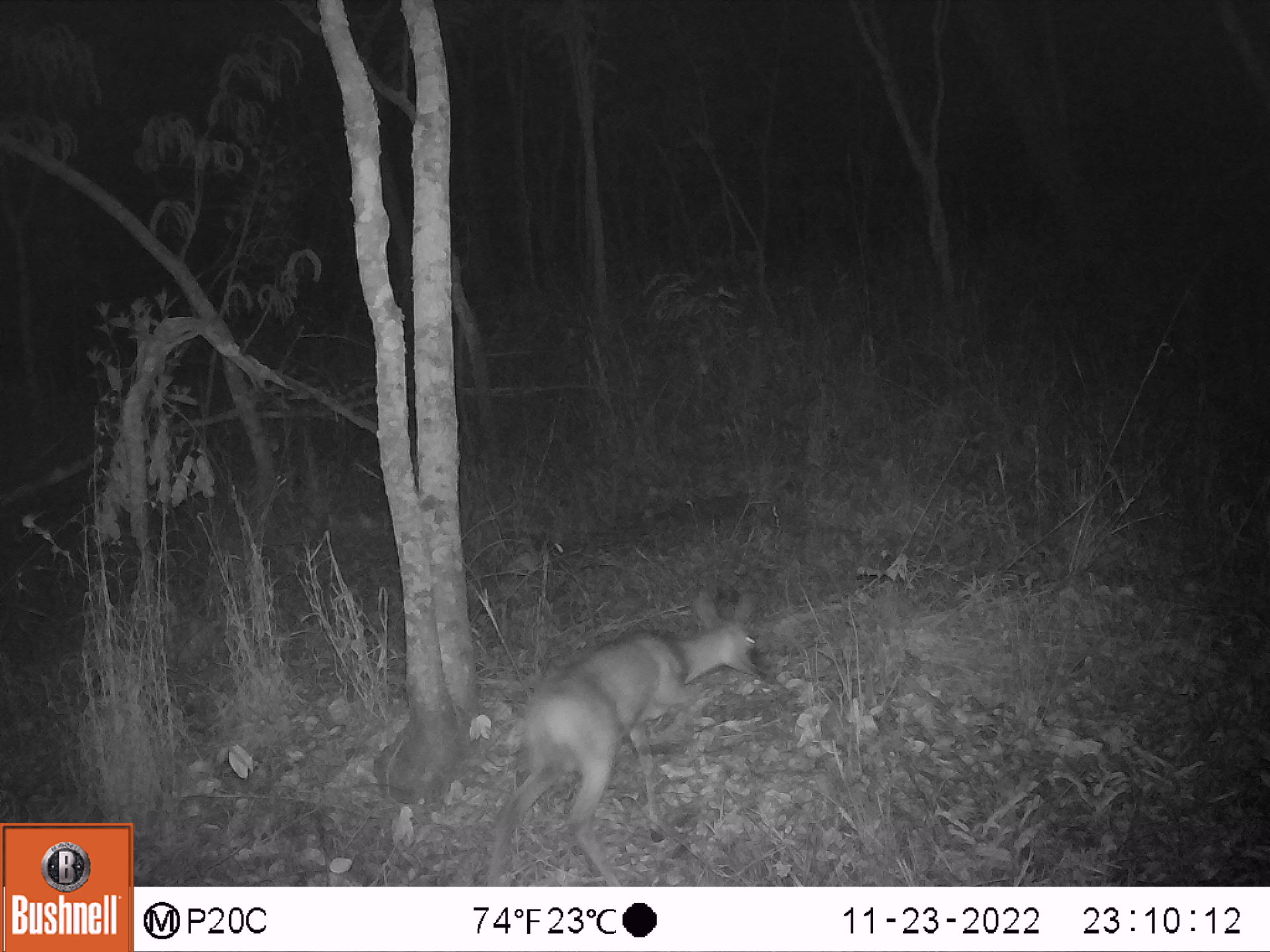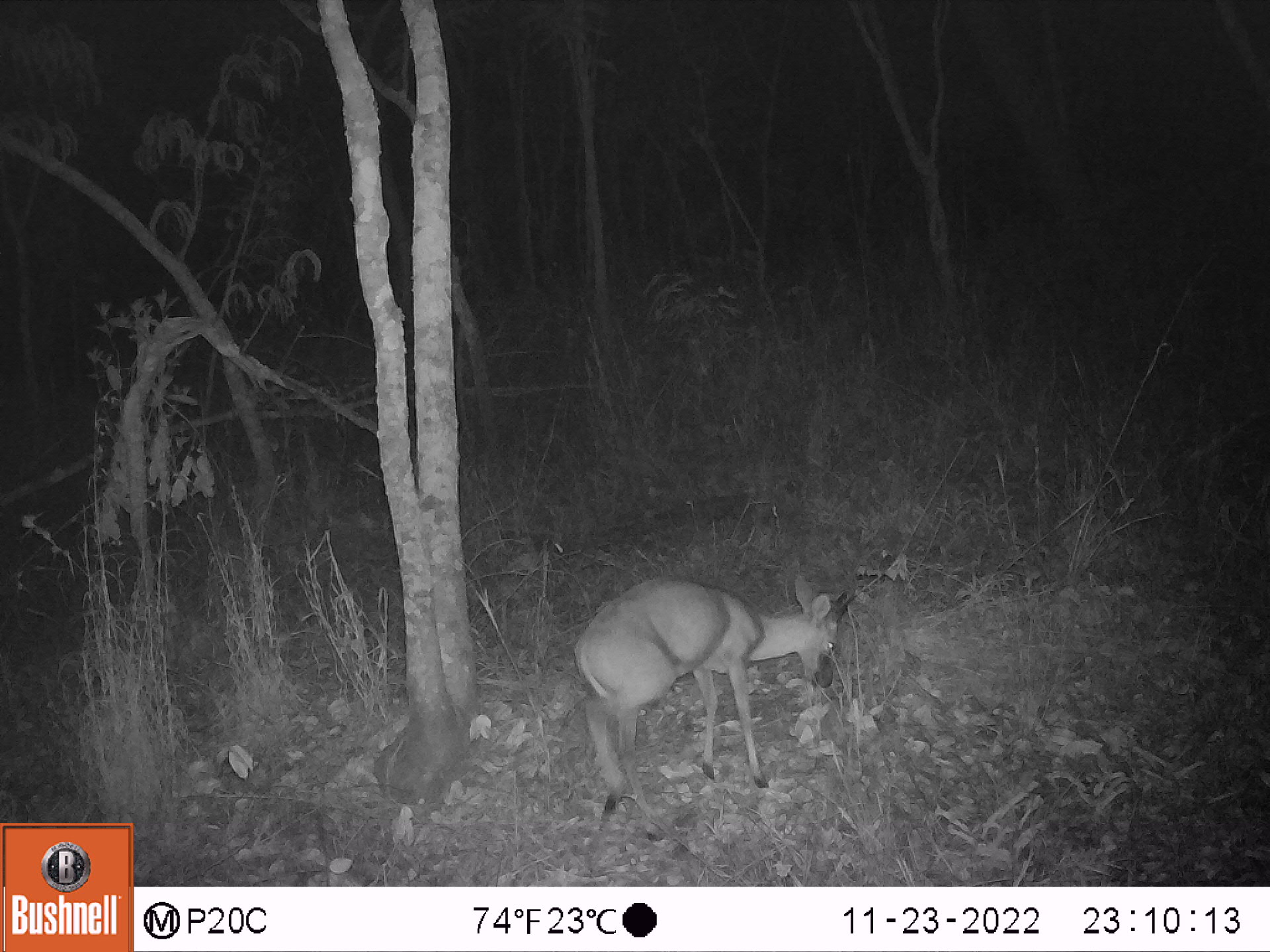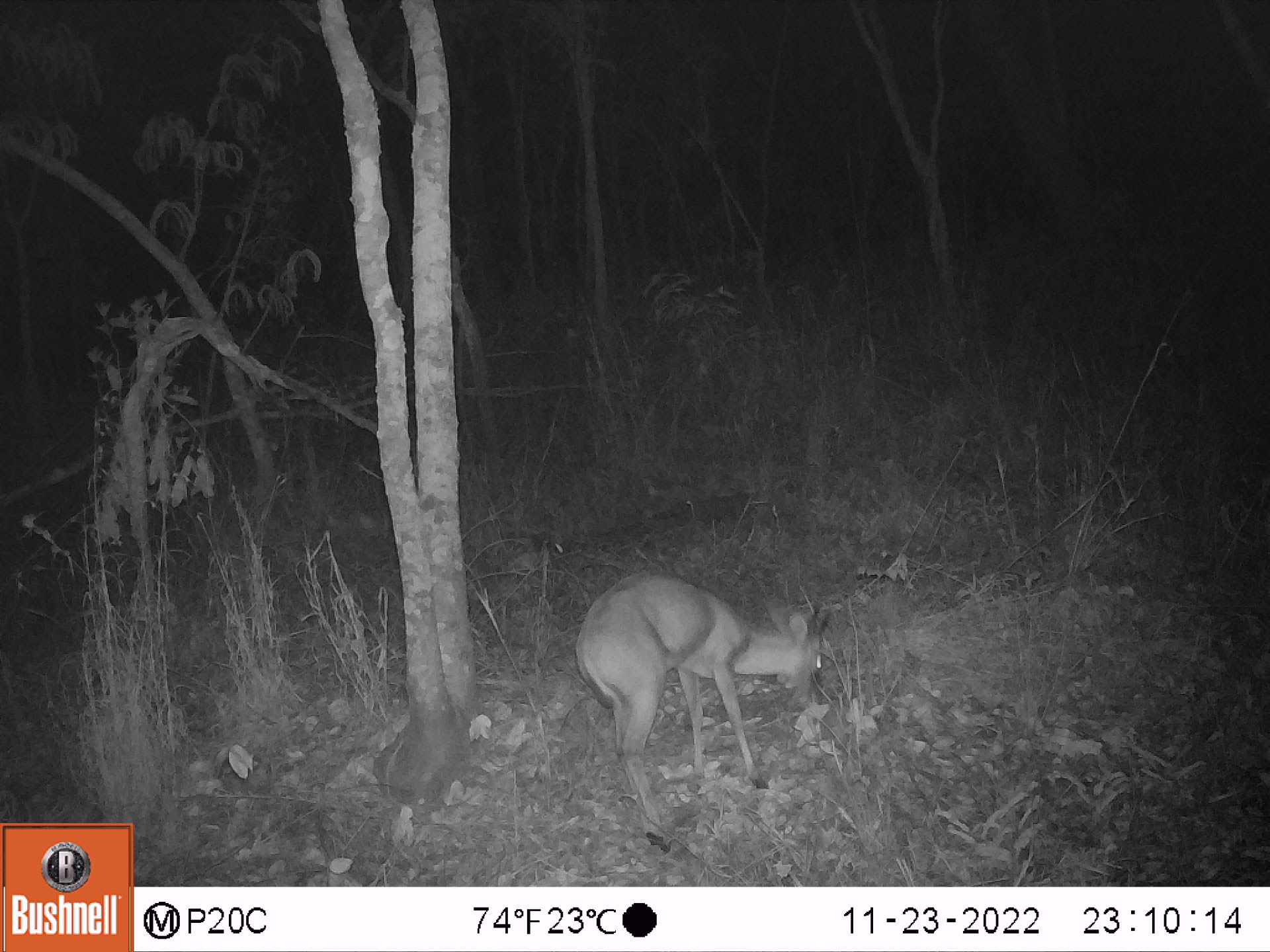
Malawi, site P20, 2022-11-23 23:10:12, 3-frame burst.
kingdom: Animalia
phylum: Chordata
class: Mammalia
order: Artiodactyla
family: Bovidae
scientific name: Antilopinae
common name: small antelope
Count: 1.